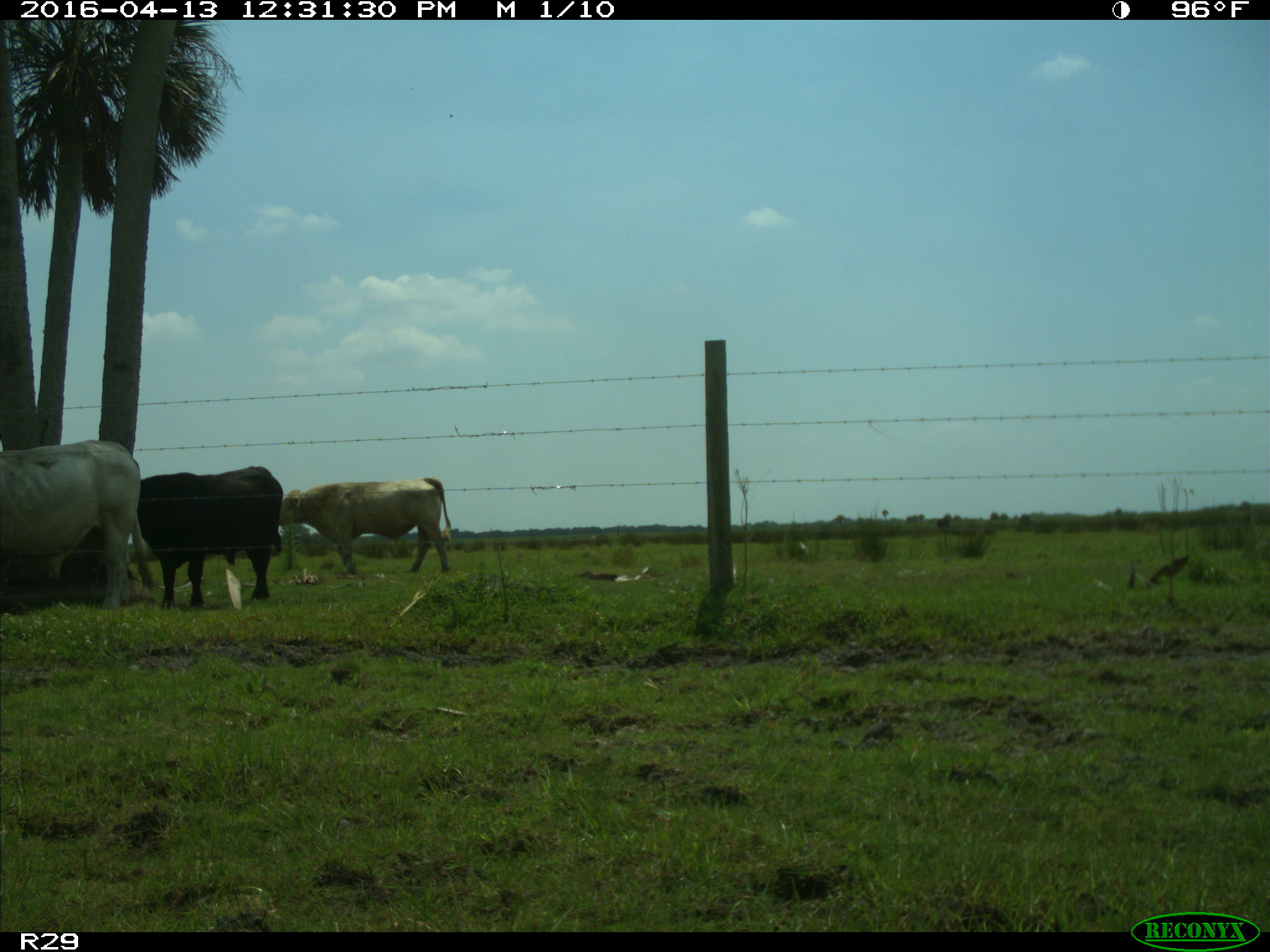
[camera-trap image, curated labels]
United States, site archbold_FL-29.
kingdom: Animalia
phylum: Chordata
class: Mammalia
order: Artiodactyla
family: Bovidae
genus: Bos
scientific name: Bos taurus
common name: domestic cow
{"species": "Bos taurus (domestic cow)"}